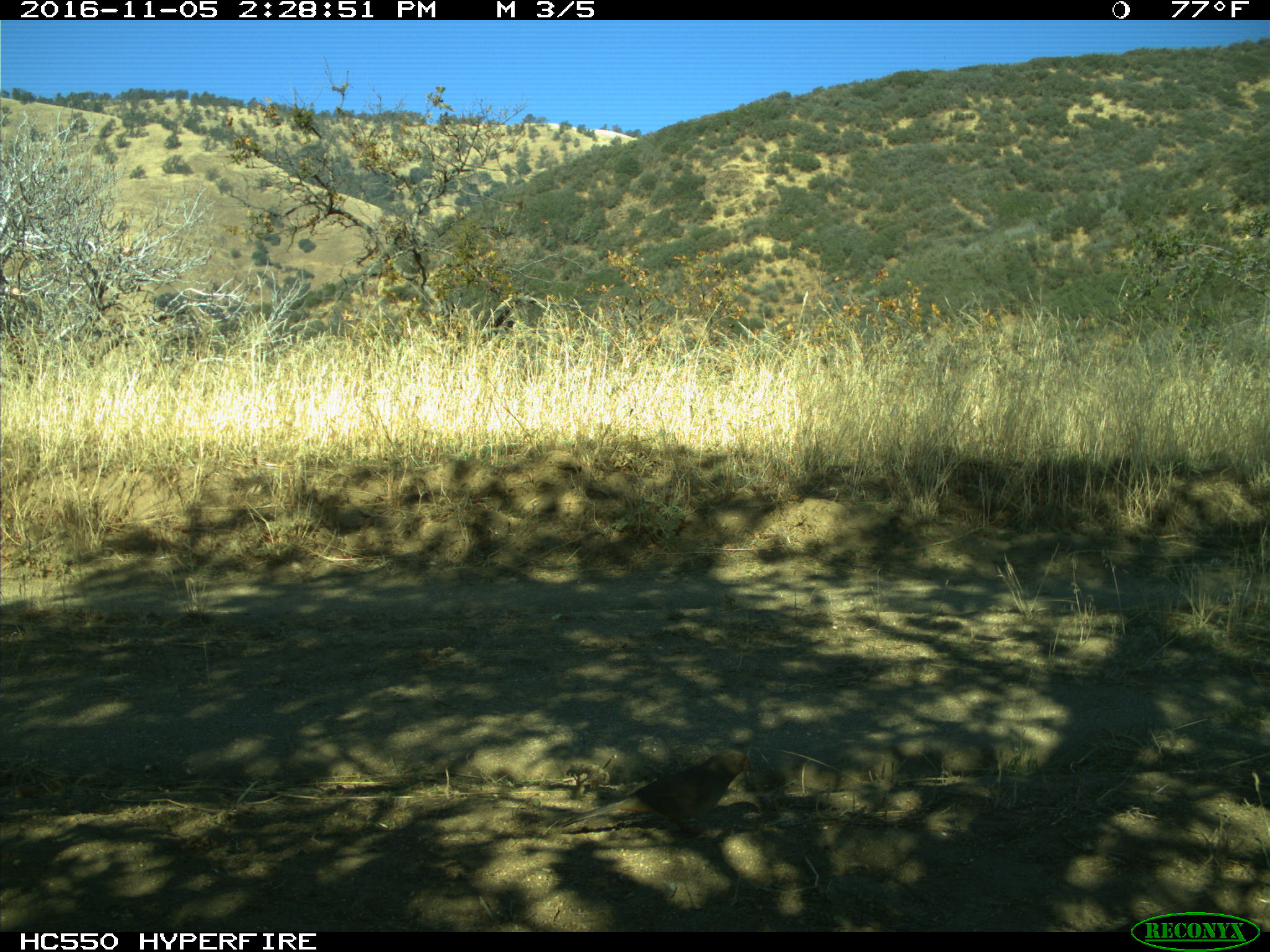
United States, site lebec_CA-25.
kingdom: Animalia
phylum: Chordata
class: Aves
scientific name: Aves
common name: birds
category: unidentified bird